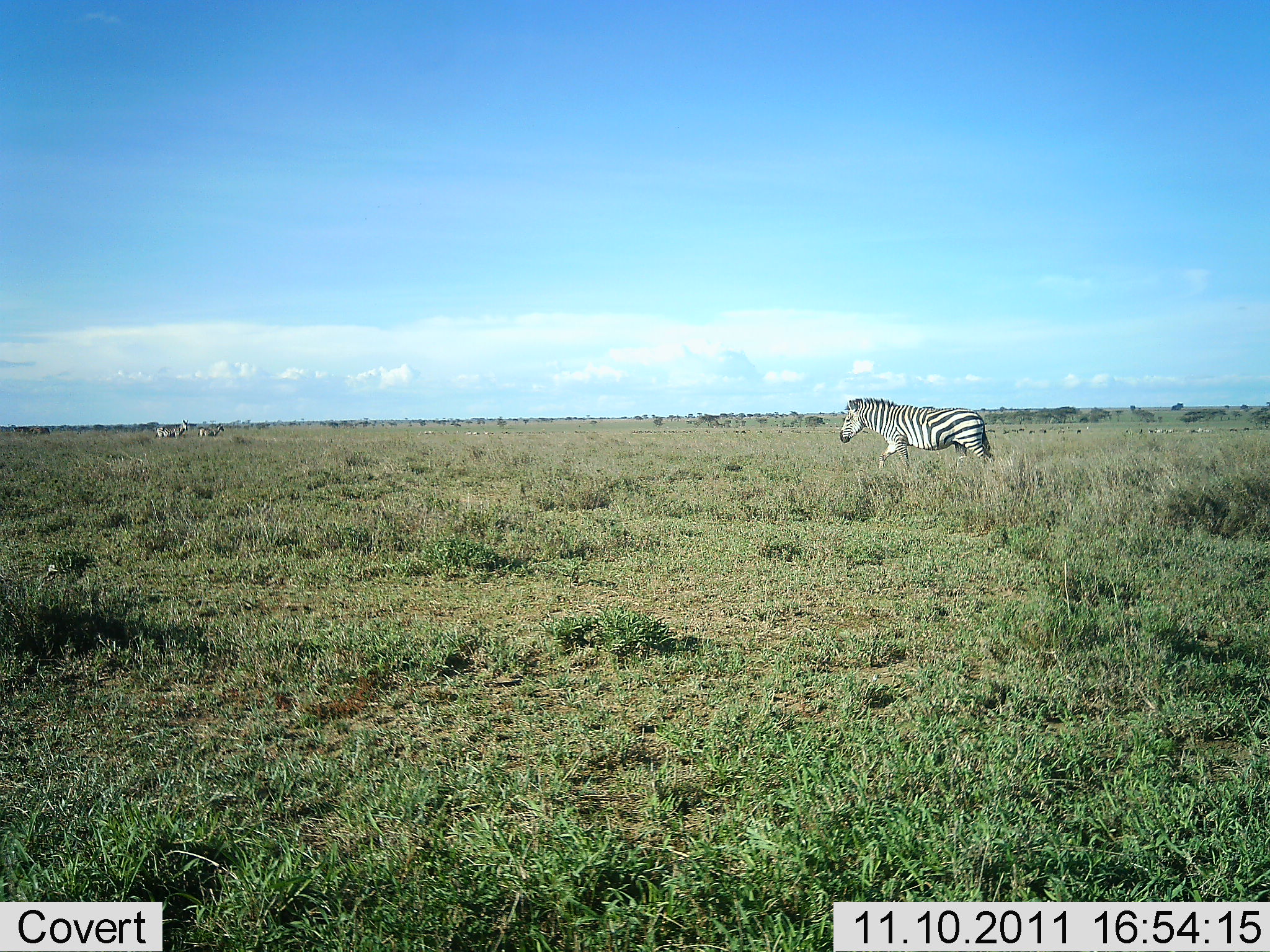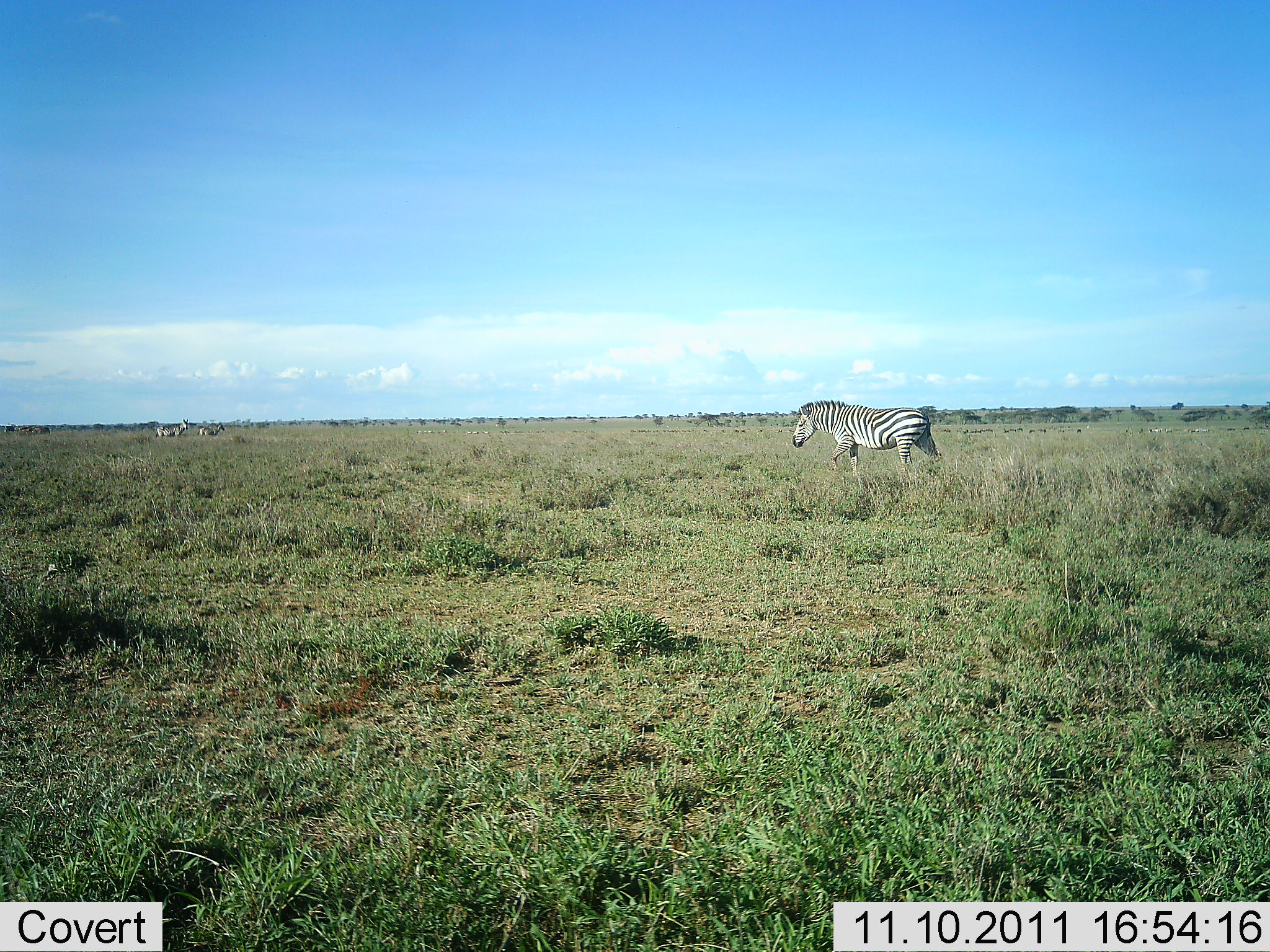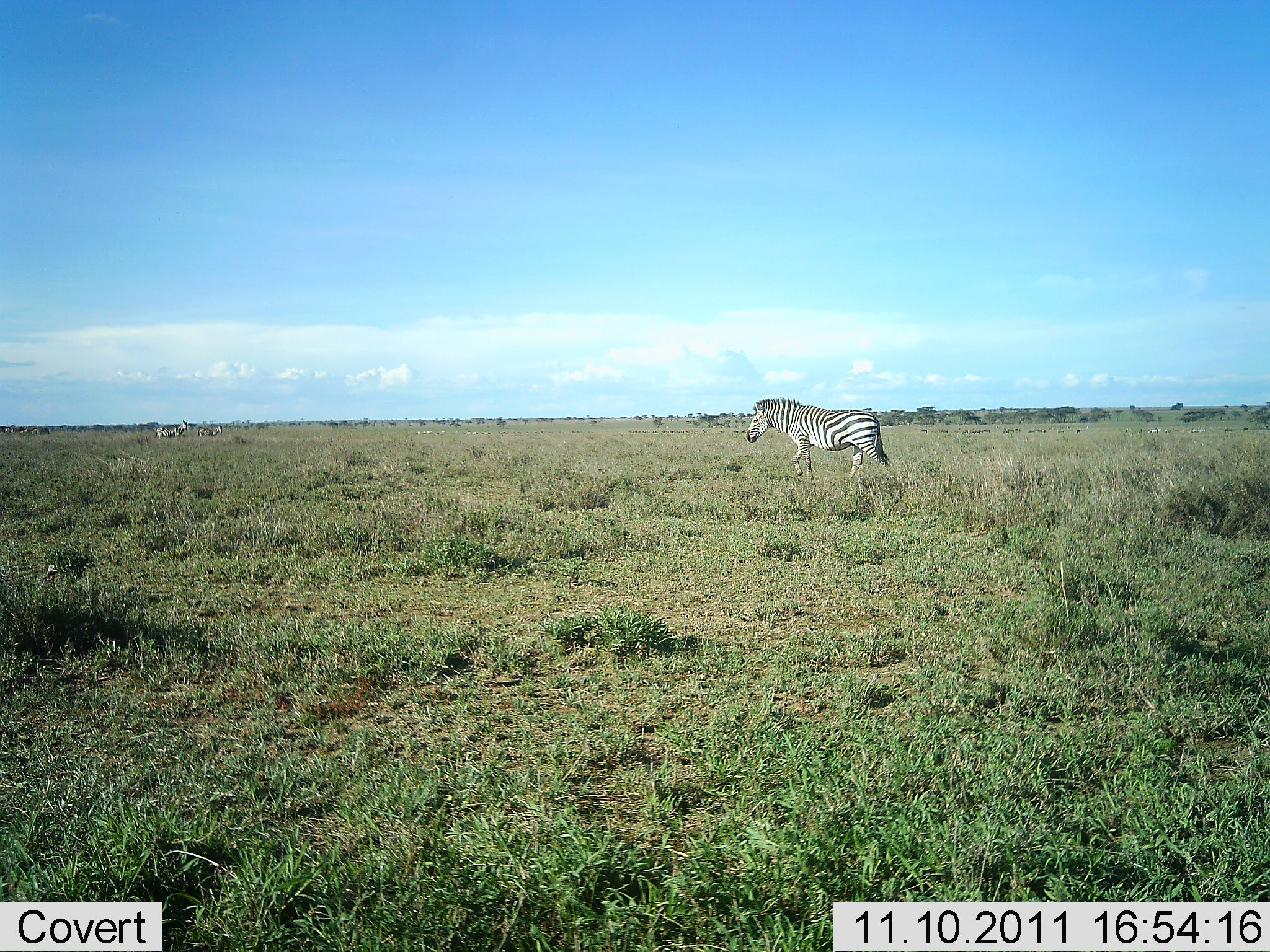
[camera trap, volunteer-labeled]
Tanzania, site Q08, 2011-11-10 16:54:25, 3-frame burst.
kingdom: Animalia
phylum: Chordata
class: Mammalia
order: Perissodactyla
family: Equidae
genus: Equus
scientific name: Equus quagga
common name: plains zebra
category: zebra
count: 1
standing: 6%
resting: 0%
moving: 100%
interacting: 0%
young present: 0%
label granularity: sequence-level